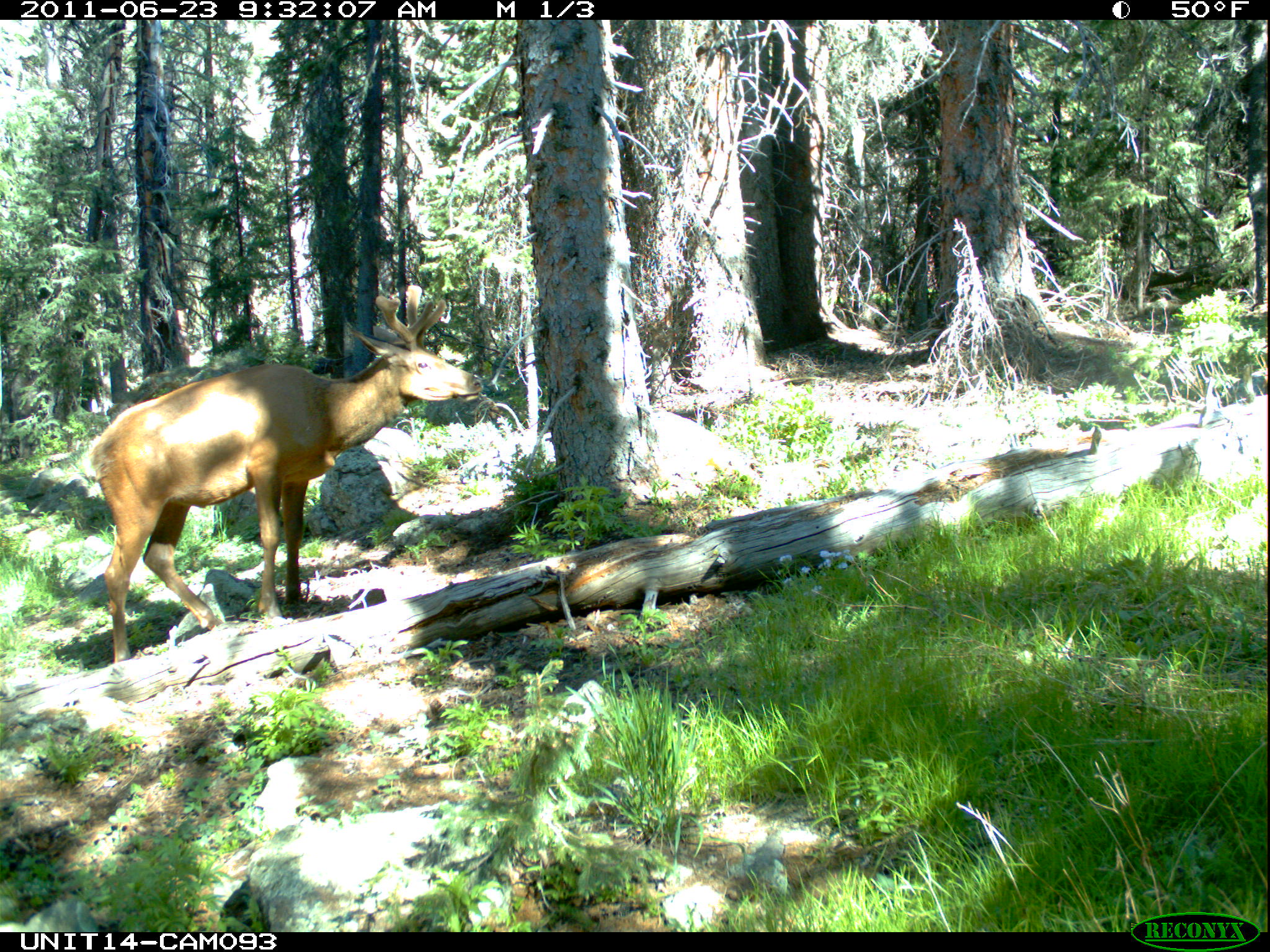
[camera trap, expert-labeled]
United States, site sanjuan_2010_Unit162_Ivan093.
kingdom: Animalia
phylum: Chordata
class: Mammalia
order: Artiodactyla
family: Cervidae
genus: Cervus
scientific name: Cervus elaphus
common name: red deer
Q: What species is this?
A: Cervus elaphus (red deer).